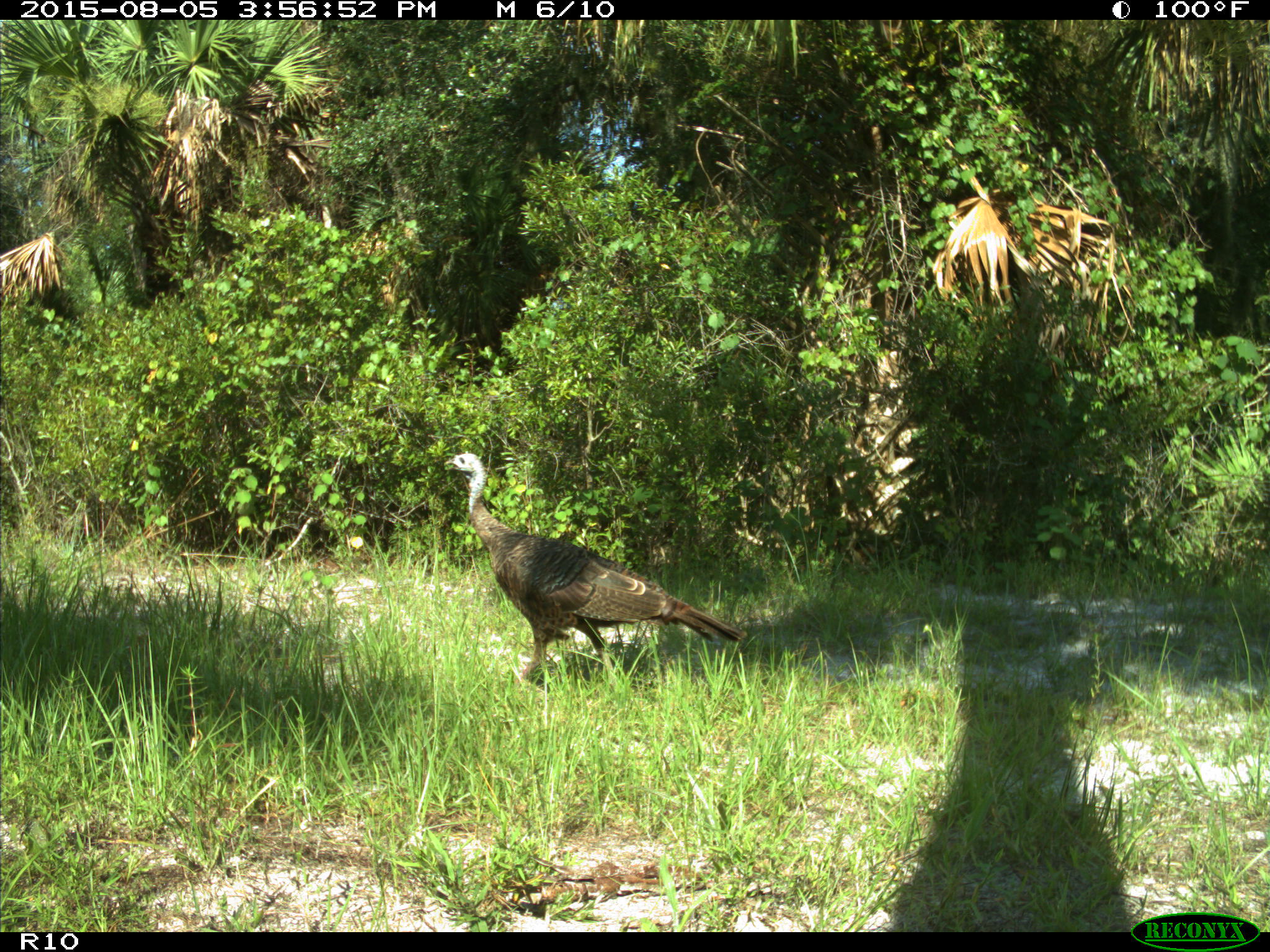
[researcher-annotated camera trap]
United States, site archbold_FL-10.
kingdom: Animalia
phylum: Chordata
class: Aves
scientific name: Aves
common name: birds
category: unidentified bird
Unidentified bird (birds) (Aves).